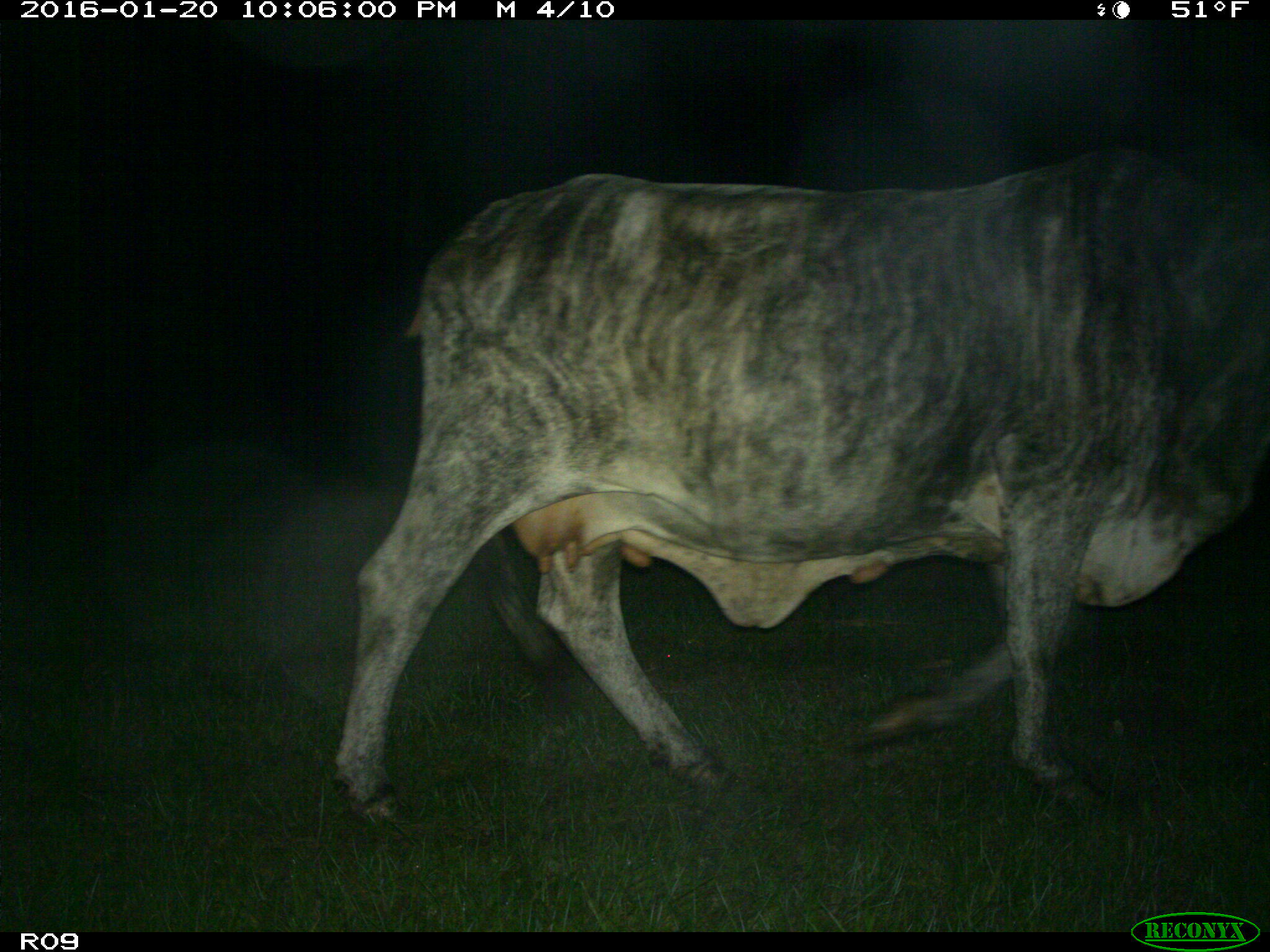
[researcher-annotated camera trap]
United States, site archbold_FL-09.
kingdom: Animalia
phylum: Chordata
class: Mammalia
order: Artiodactyla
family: Bovidae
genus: Bos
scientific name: Bos taurus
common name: domestic cow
Bos taurus (domestic cow).